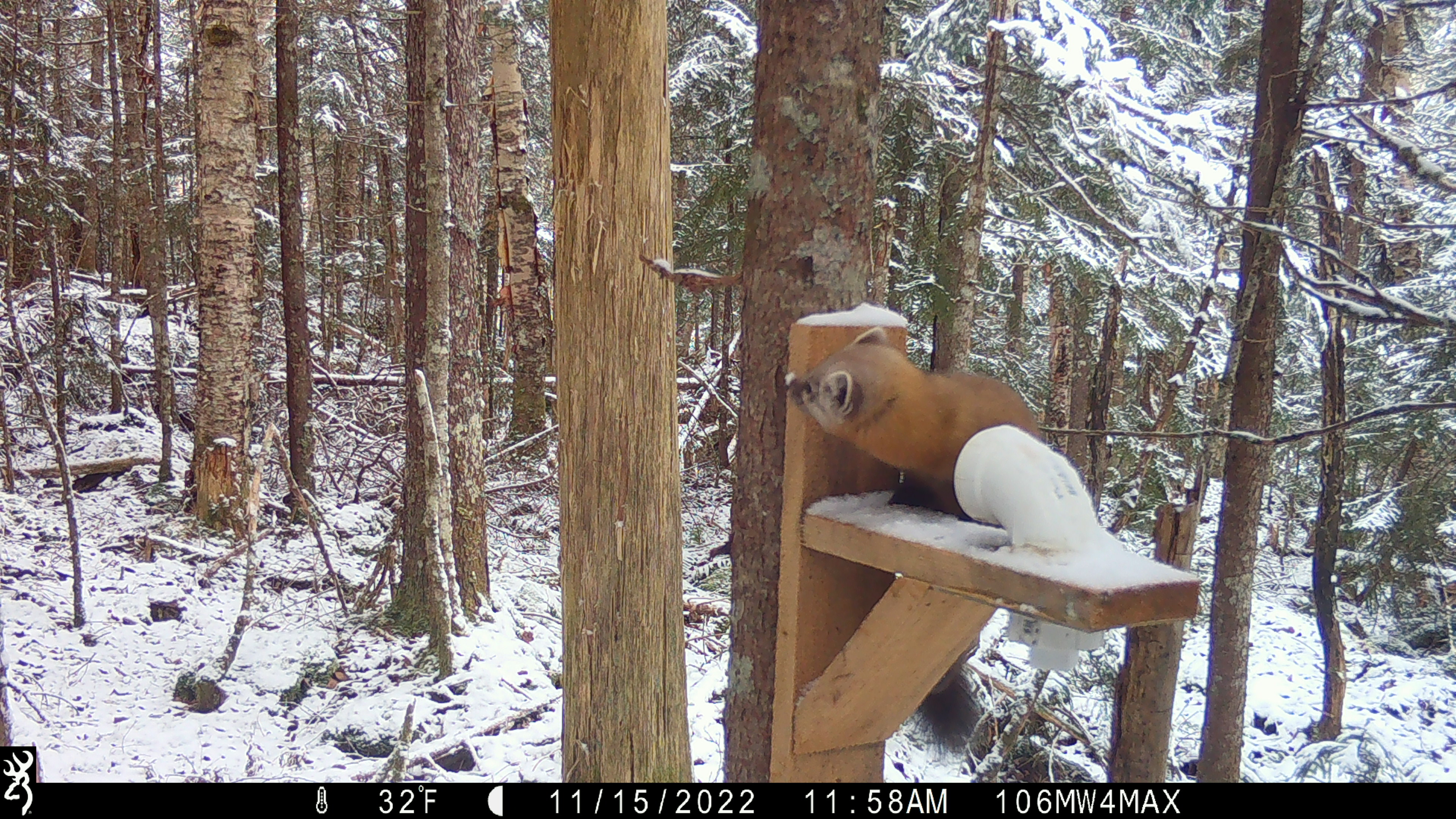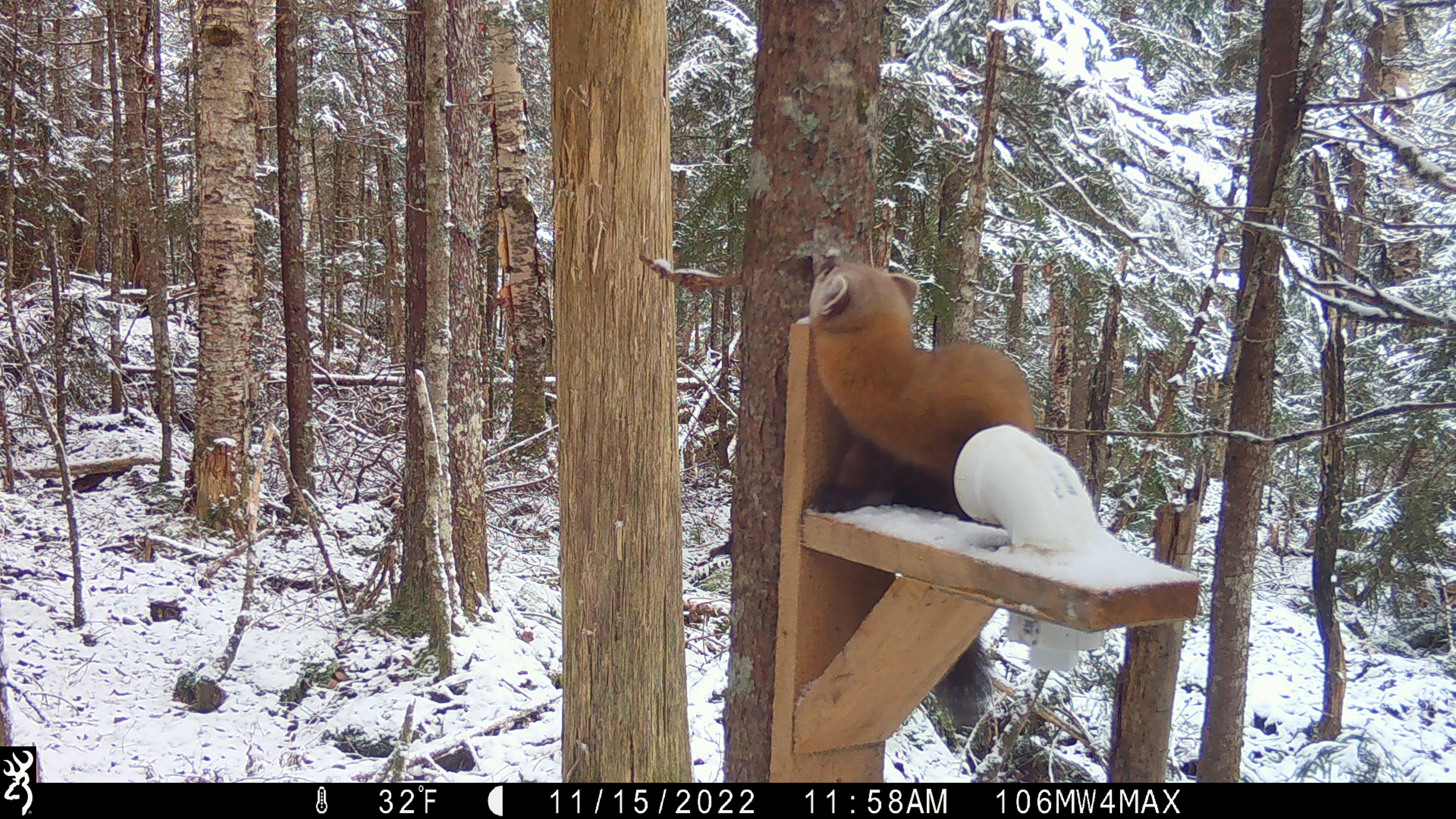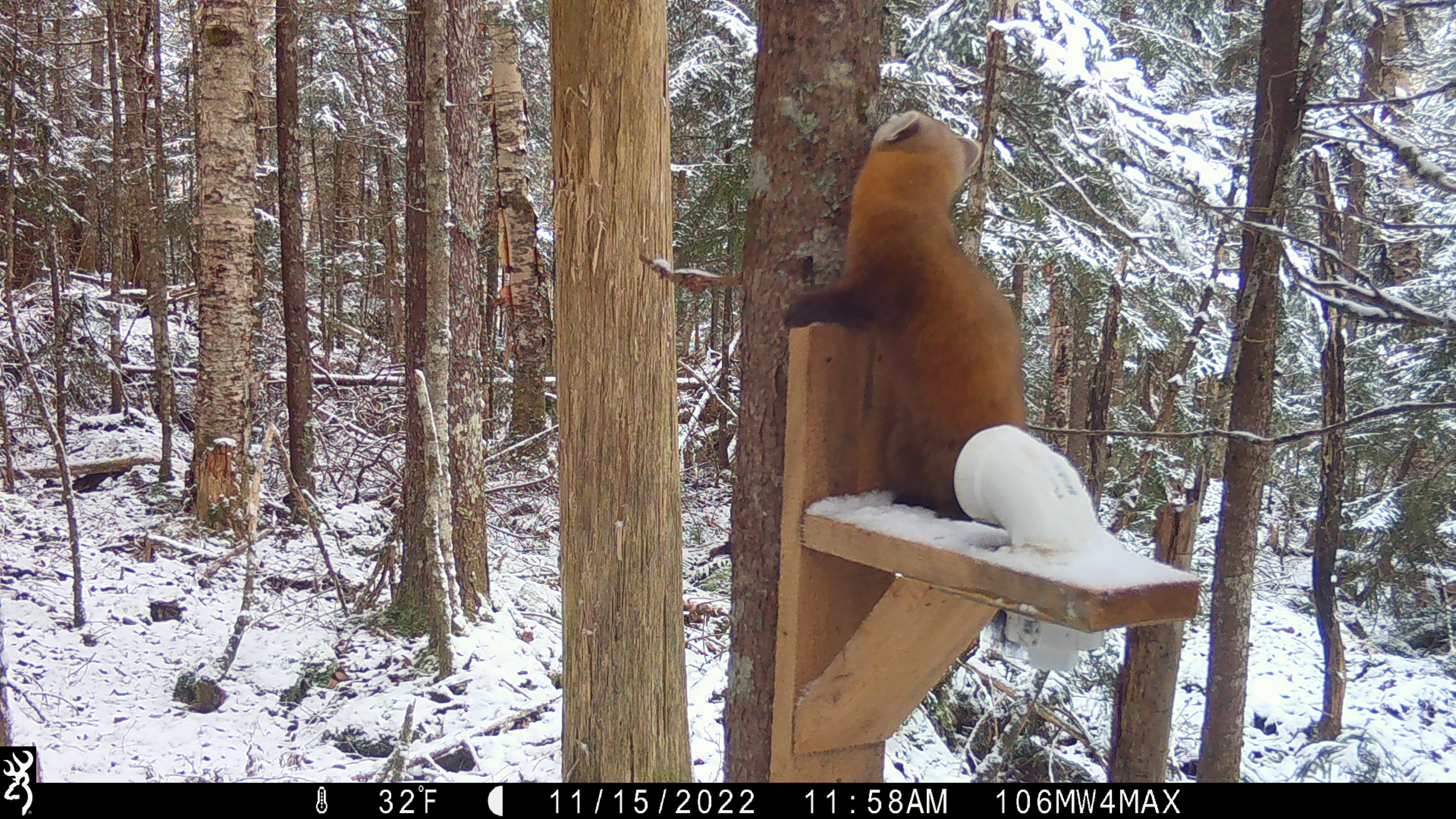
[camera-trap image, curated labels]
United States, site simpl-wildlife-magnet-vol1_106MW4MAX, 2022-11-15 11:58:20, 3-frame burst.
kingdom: Animalia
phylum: Chordata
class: Mammalia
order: Carnivora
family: Mustelidae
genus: Martes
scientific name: Martes americana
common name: american marten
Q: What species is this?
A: American marten (Martes americana).